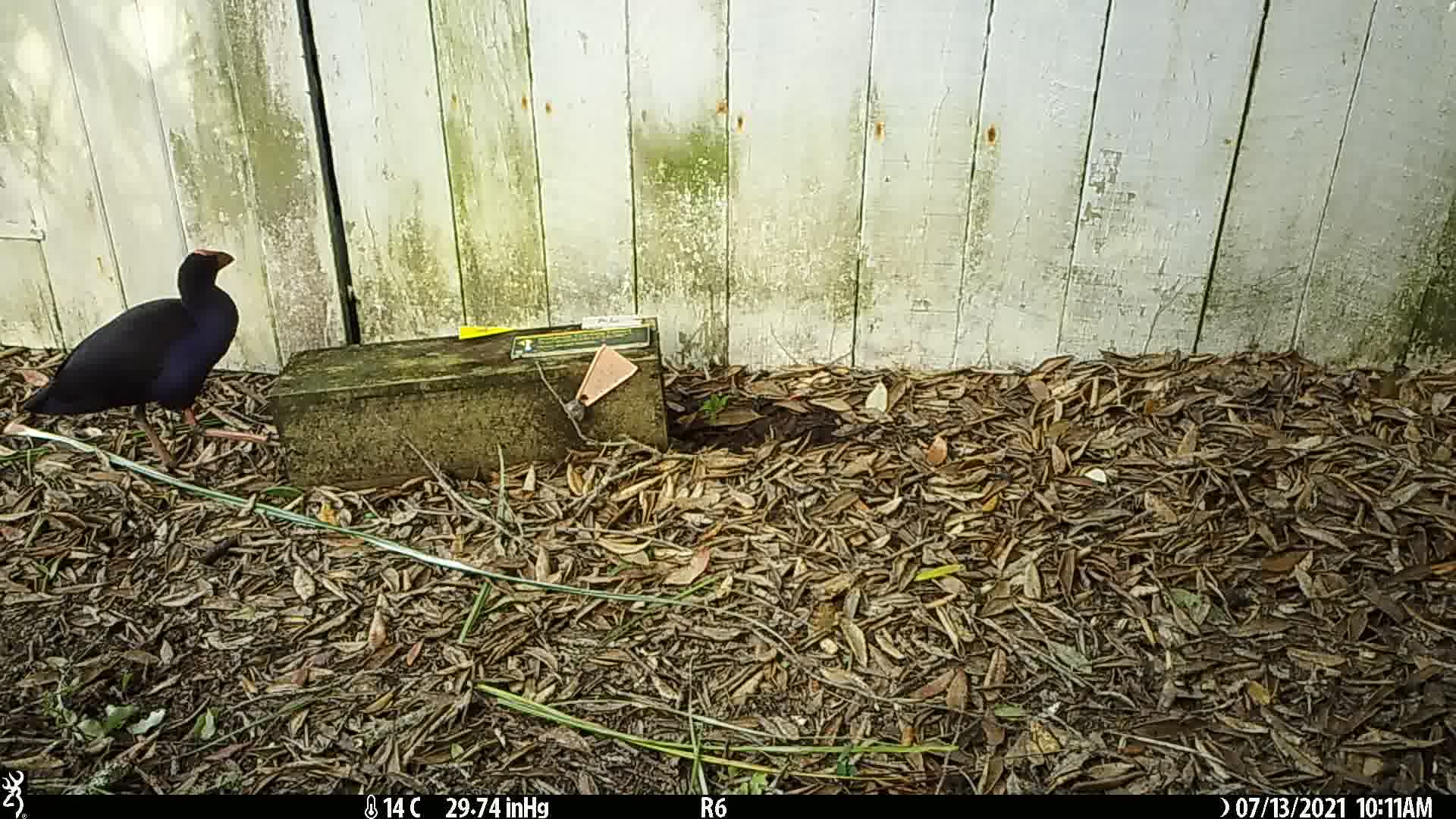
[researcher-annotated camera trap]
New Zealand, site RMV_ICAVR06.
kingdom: Animalia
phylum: Chordata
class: Aves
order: Gruiformes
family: Rallidae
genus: Porphyrio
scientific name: Porphyrio melanotus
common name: australasian swamphen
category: pukeko